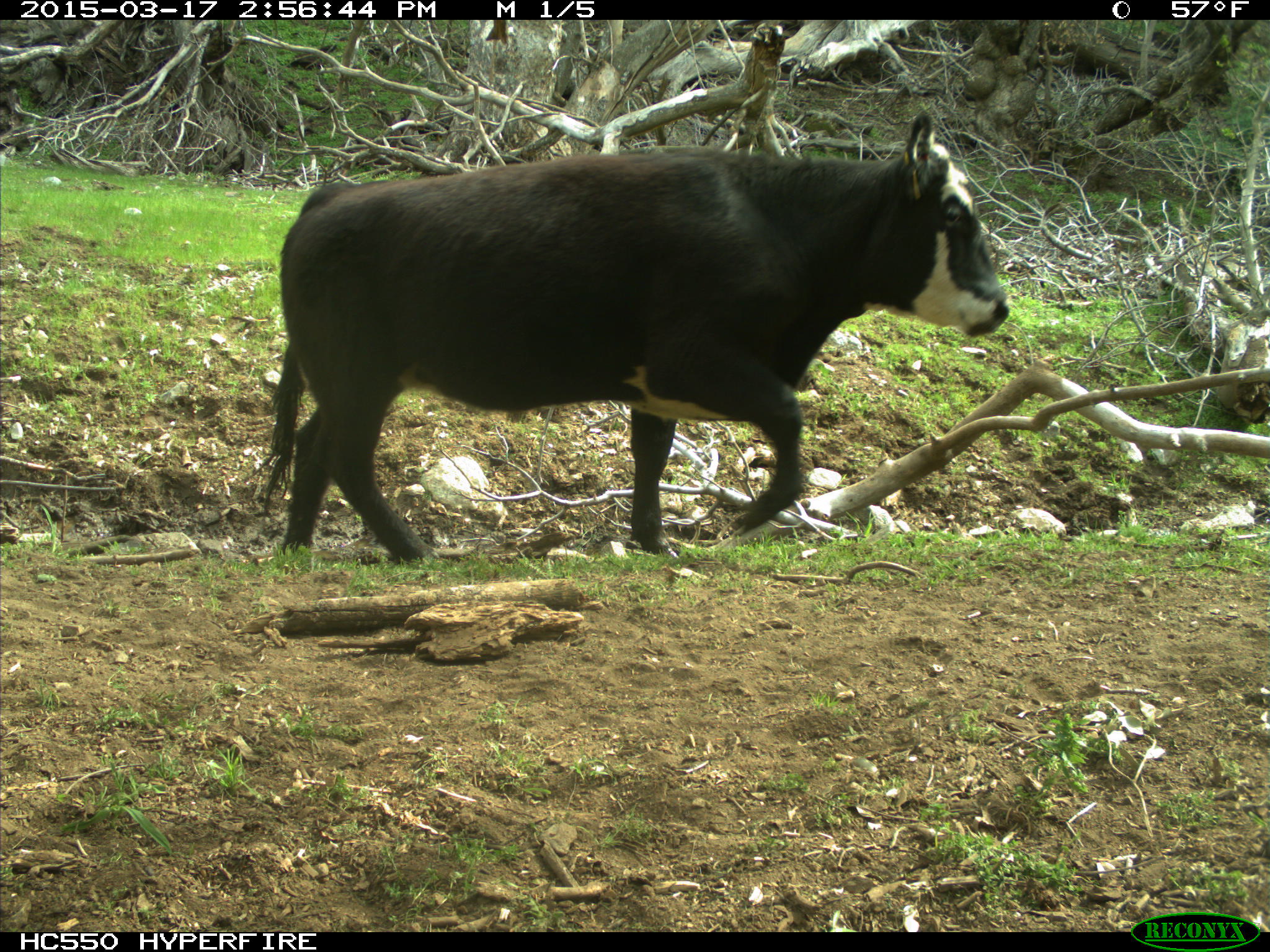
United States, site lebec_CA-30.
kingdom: Animalia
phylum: Chordata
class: Mammalia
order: Artiodactyla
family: Bovidae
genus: Bos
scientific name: Bos taurus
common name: domestic cow